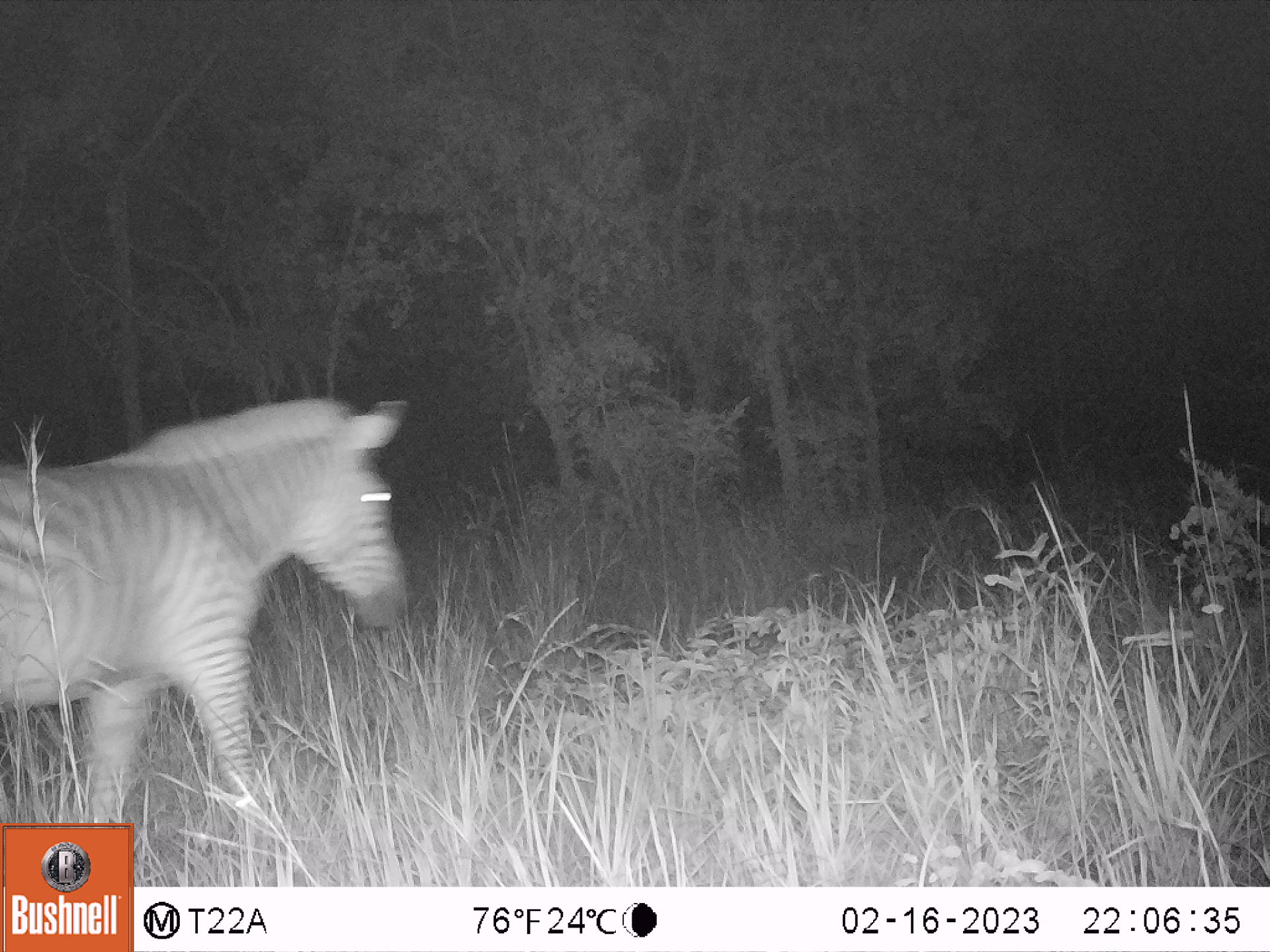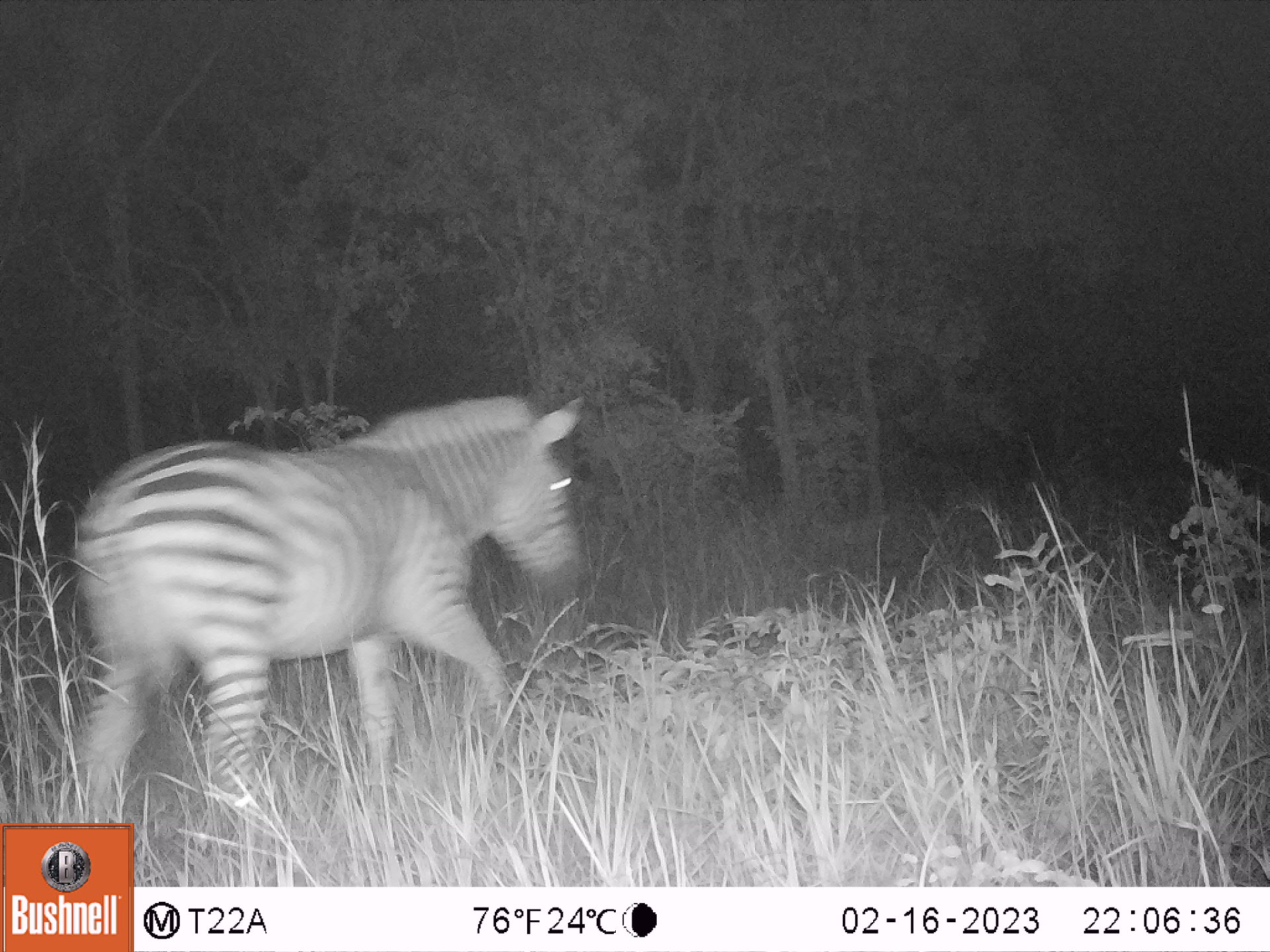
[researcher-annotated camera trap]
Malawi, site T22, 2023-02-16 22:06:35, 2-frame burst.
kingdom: Animalia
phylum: Chordata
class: Mammalia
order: Perissodactyla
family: Equidae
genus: Equus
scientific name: Equus quagga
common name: plains zebra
Plains zebra (Equus quagga), count 1.